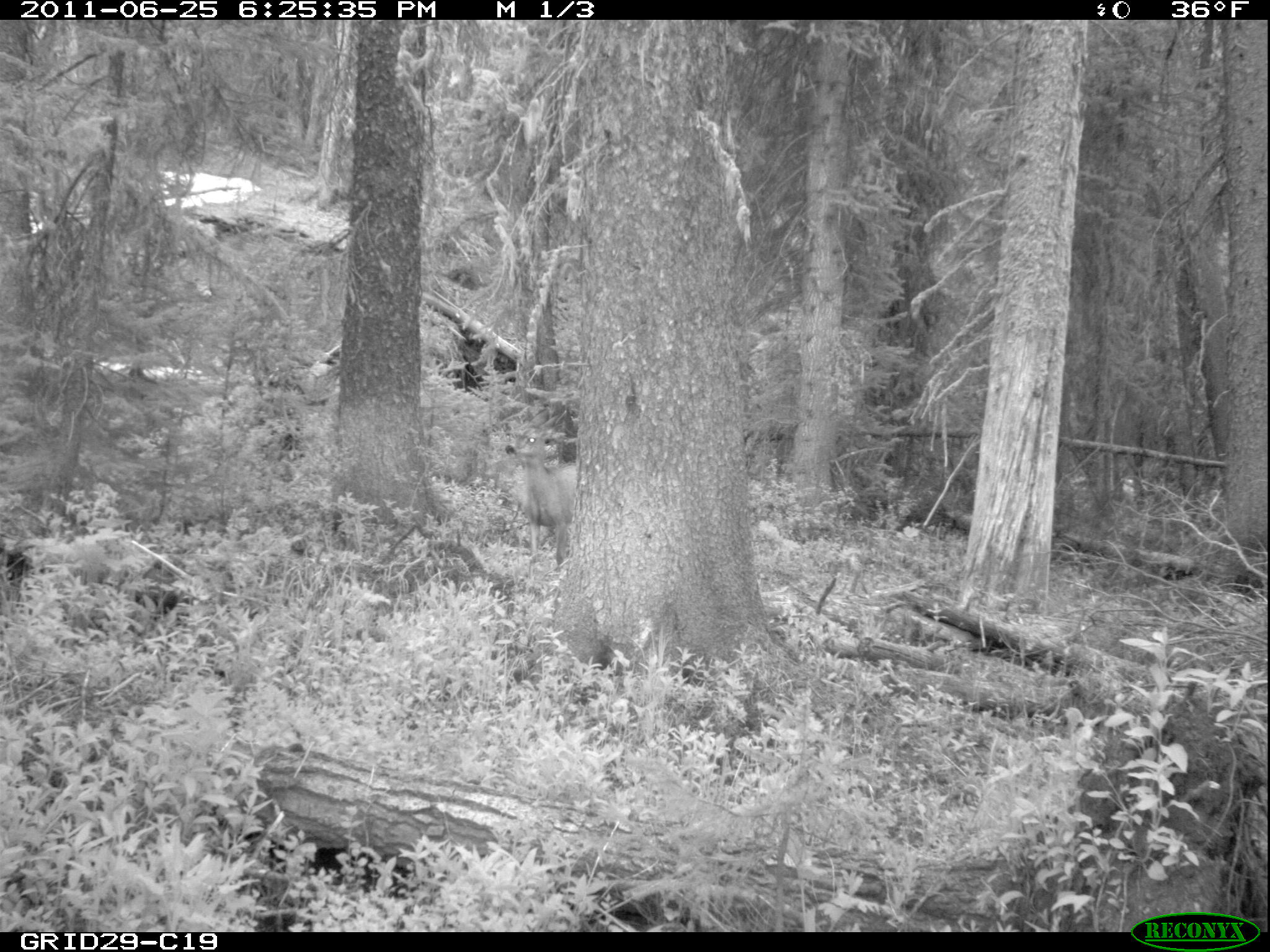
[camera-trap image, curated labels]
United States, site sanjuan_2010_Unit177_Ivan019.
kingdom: Animalia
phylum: Chordata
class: Mammalia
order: Artiodactyla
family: Cervidae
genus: Odocoileus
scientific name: Odocoileus hemionus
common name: mule deer